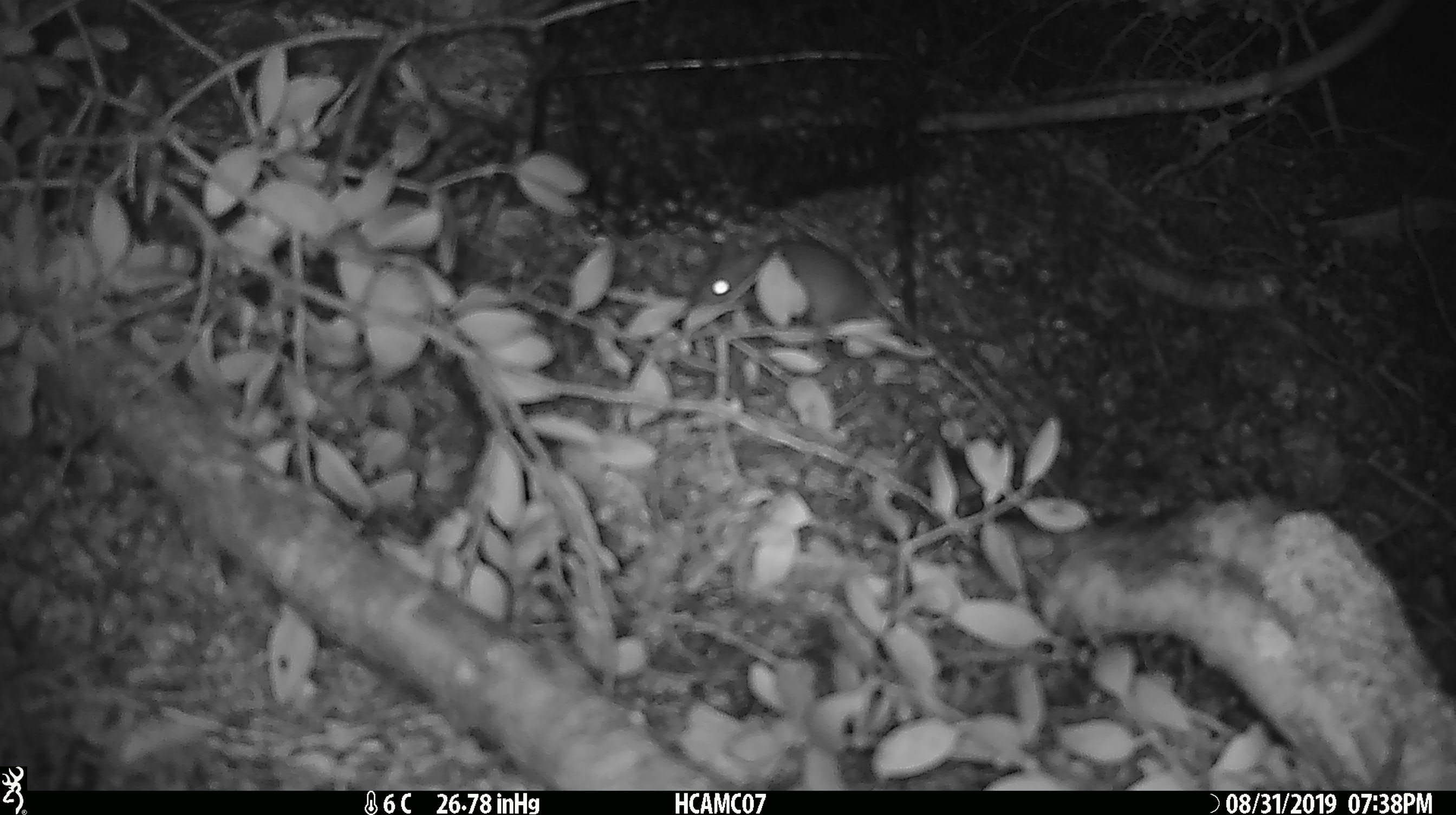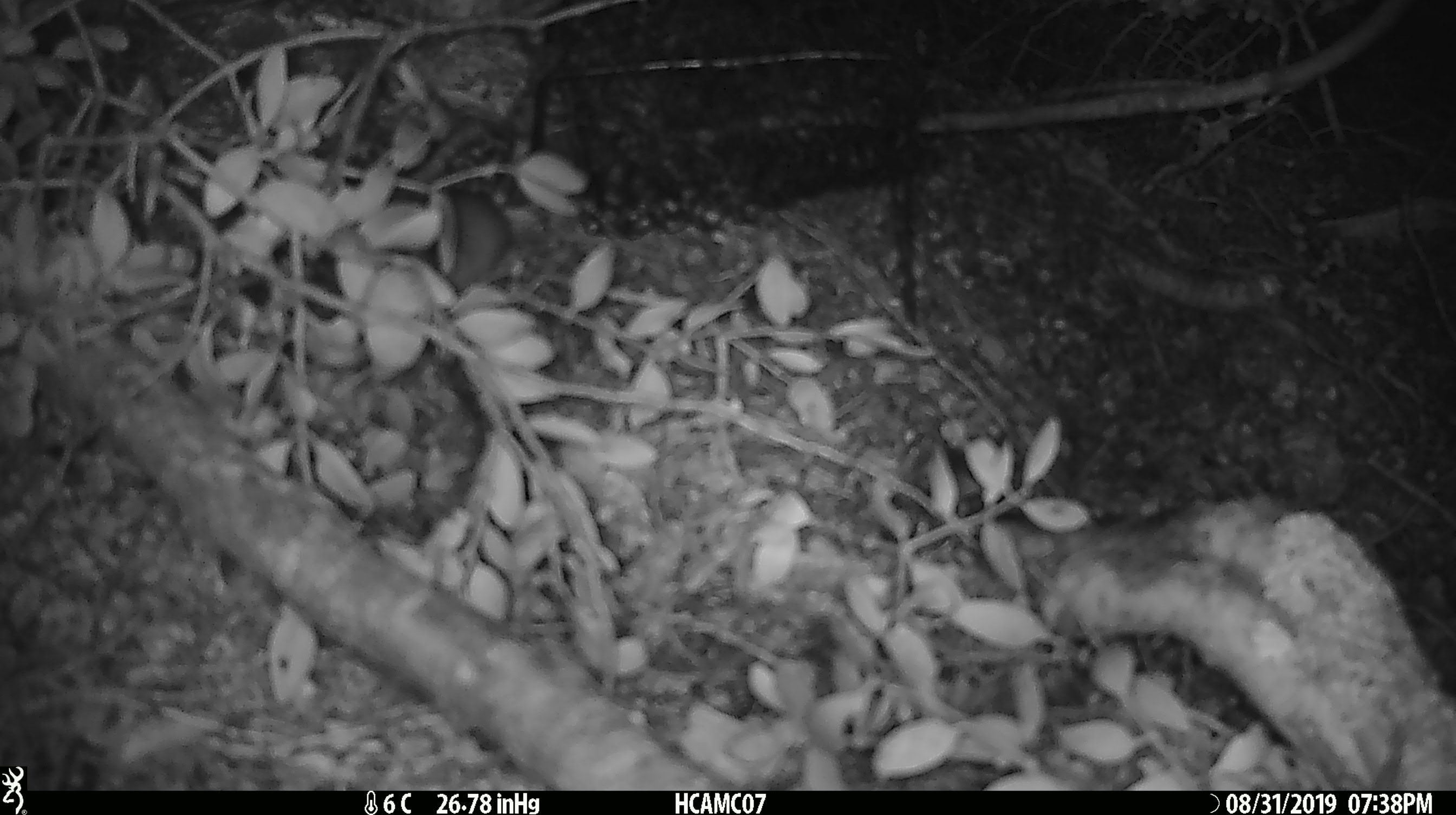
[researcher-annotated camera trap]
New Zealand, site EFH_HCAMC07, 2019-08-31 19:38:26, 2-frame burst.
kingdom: Animalia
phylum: Chordata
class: Mammalia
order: Rodentia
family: Muridae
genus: Mus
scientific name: Mus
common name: mouse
Mouse (Mus).